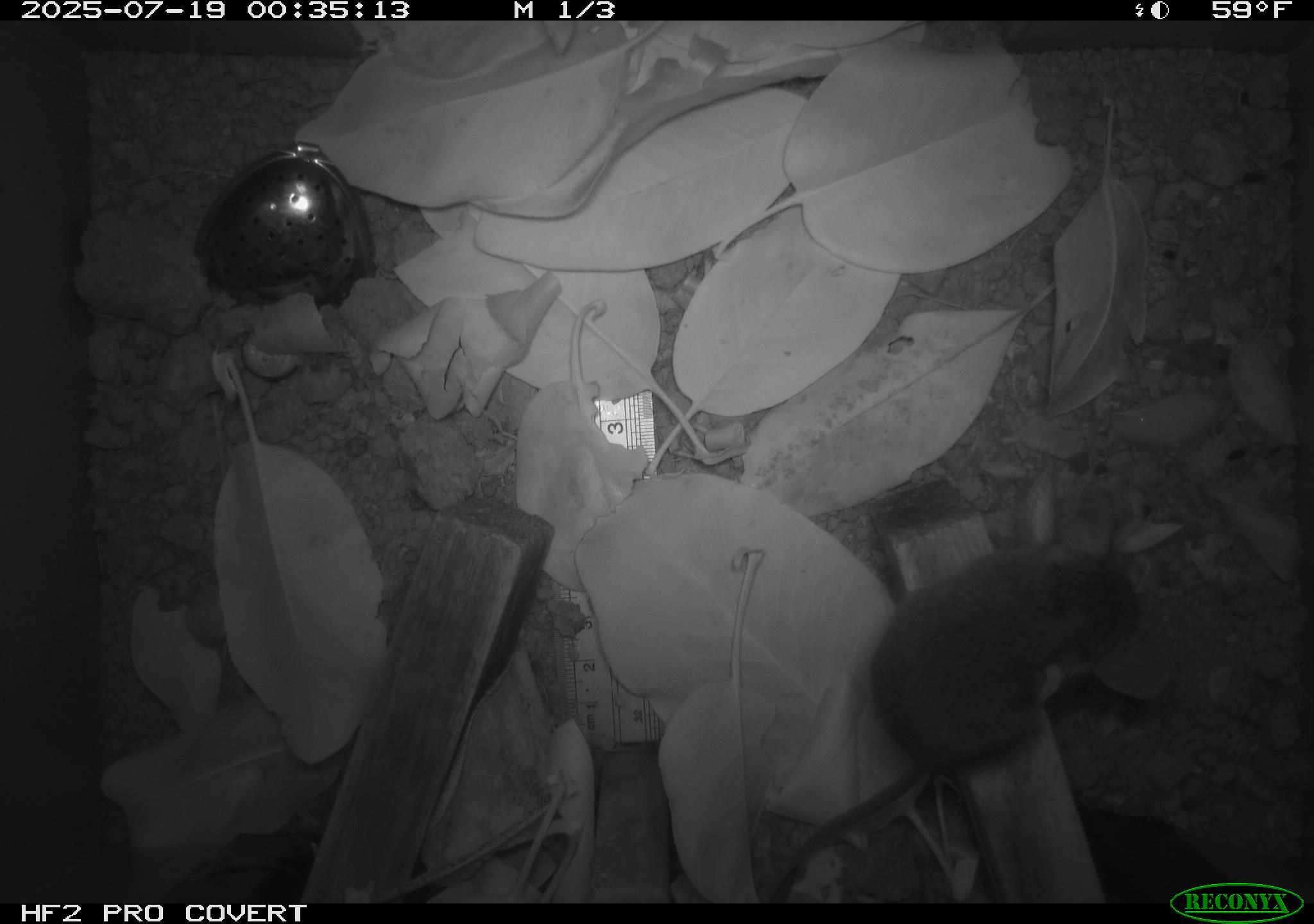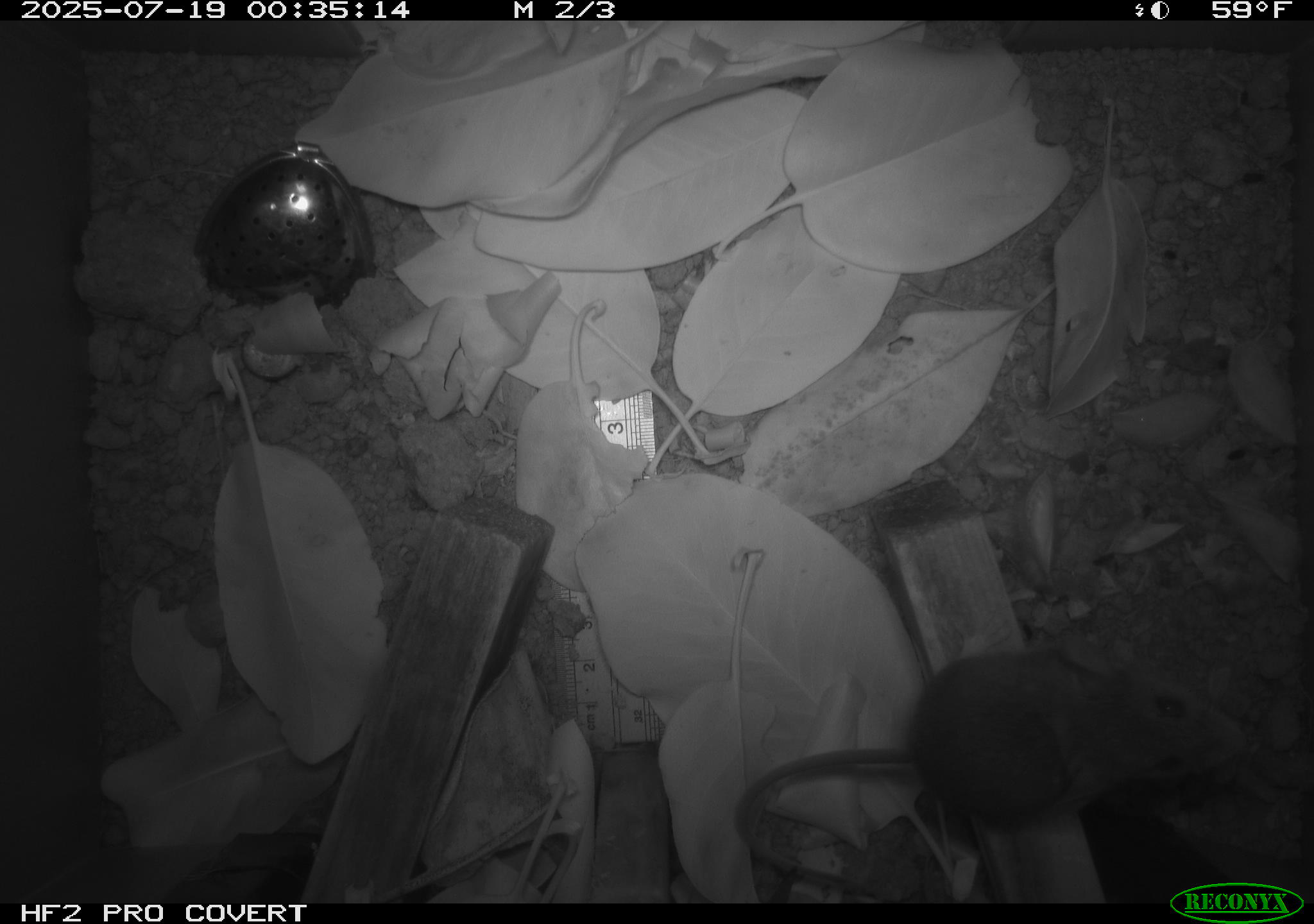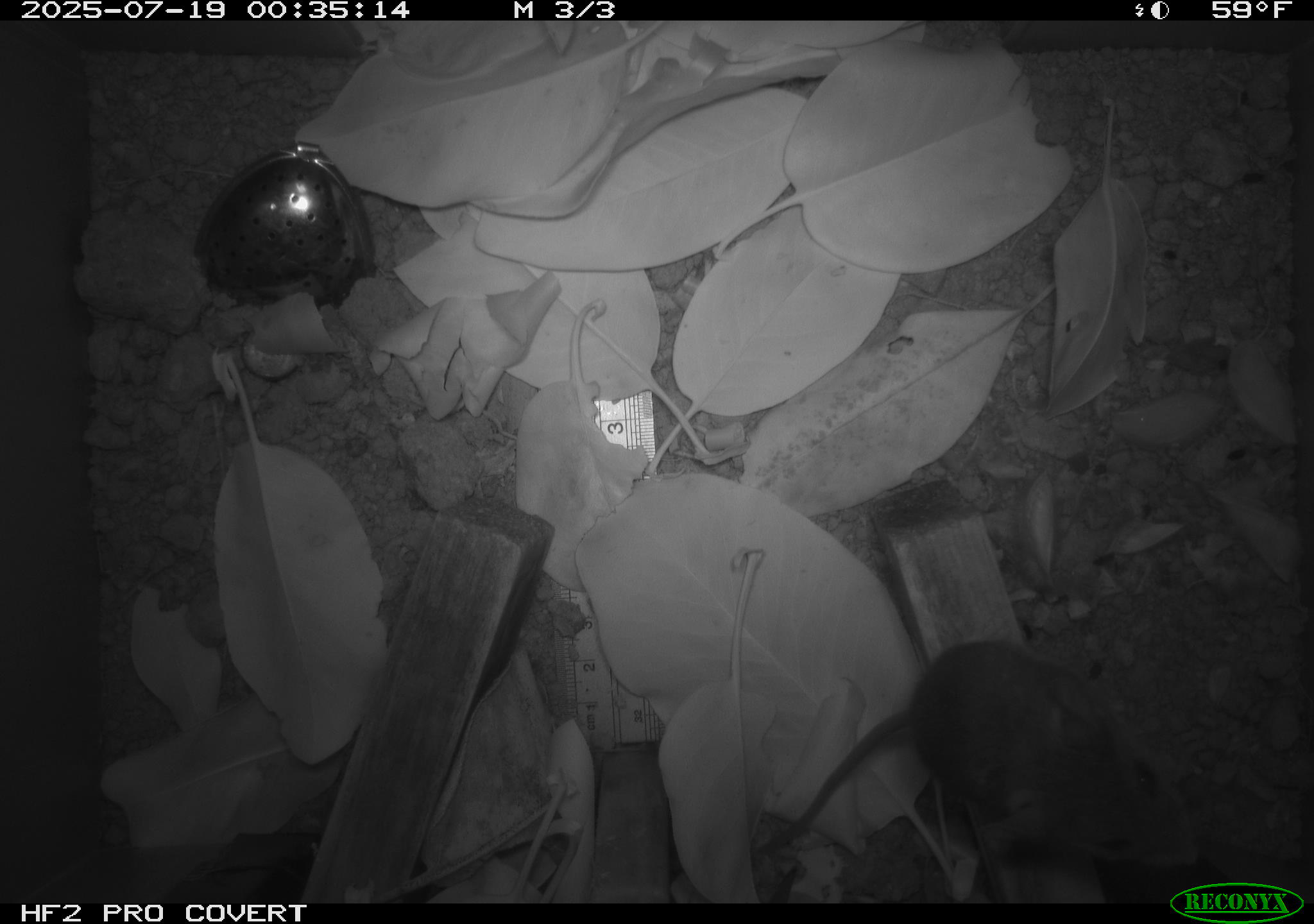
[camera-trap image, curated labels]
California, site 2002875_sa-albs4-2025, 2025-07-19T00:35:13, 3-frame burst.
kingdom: Animalia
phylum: Chordata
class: Mammalia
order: Rodentia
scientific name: Rodentia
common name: mouse species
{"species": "mouse species (Rodentia)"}